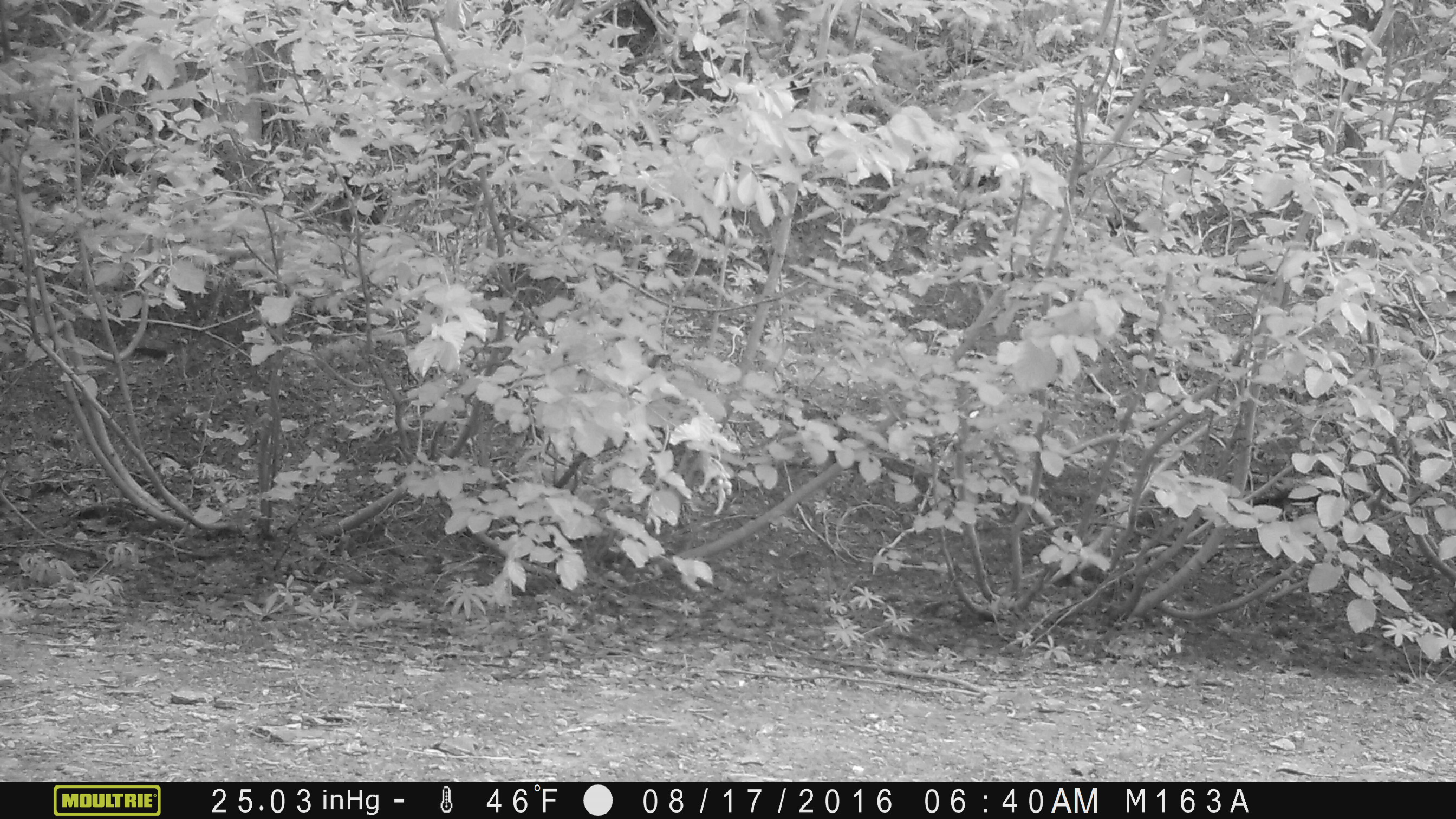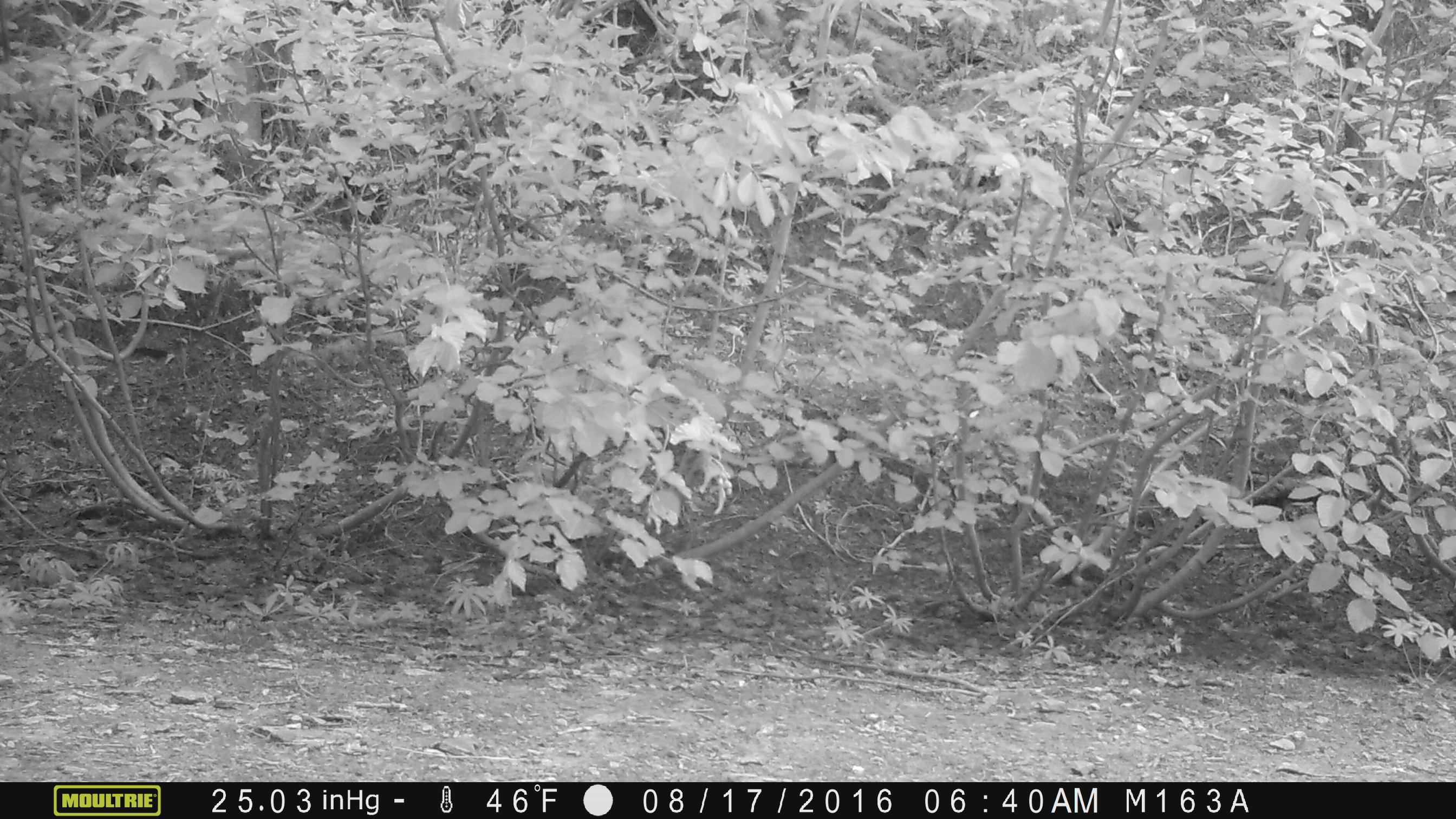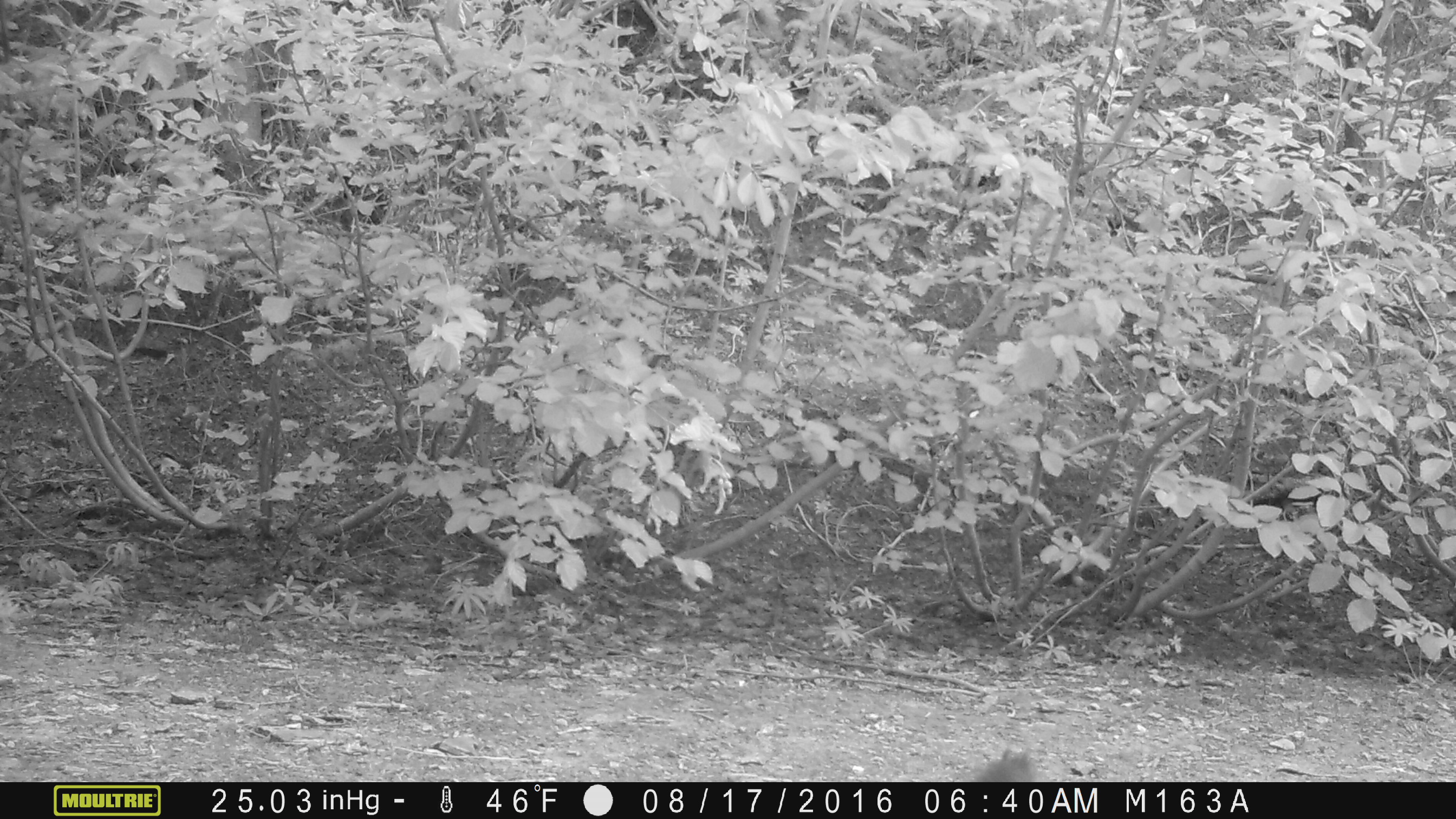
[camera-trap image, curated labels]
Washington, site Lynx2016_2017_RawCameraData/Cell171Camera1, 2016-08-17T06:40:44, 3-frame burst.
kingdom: Animalia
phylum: Chordata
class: Mammalia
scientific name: Mammalia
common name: small mammal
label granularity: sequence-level